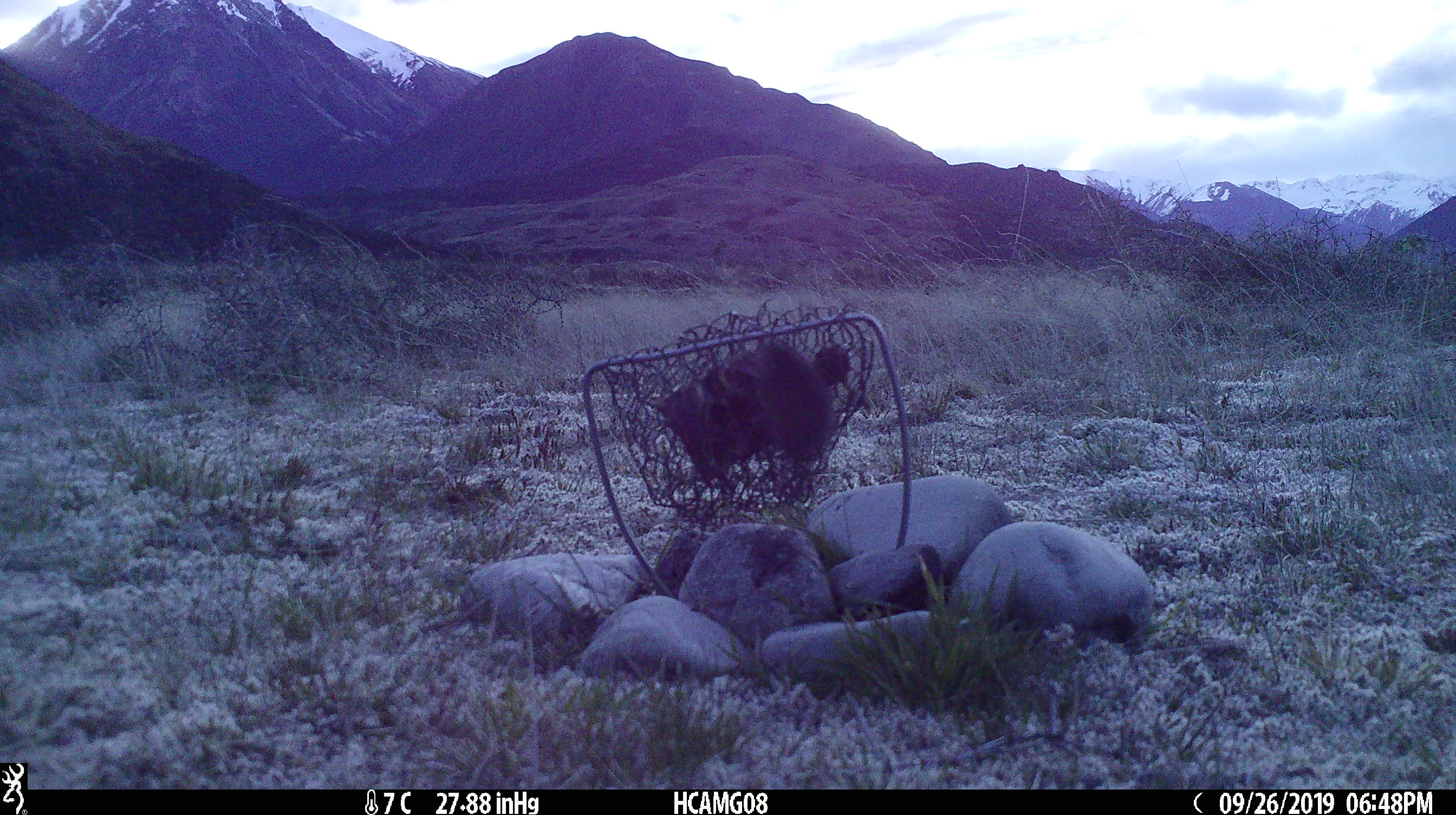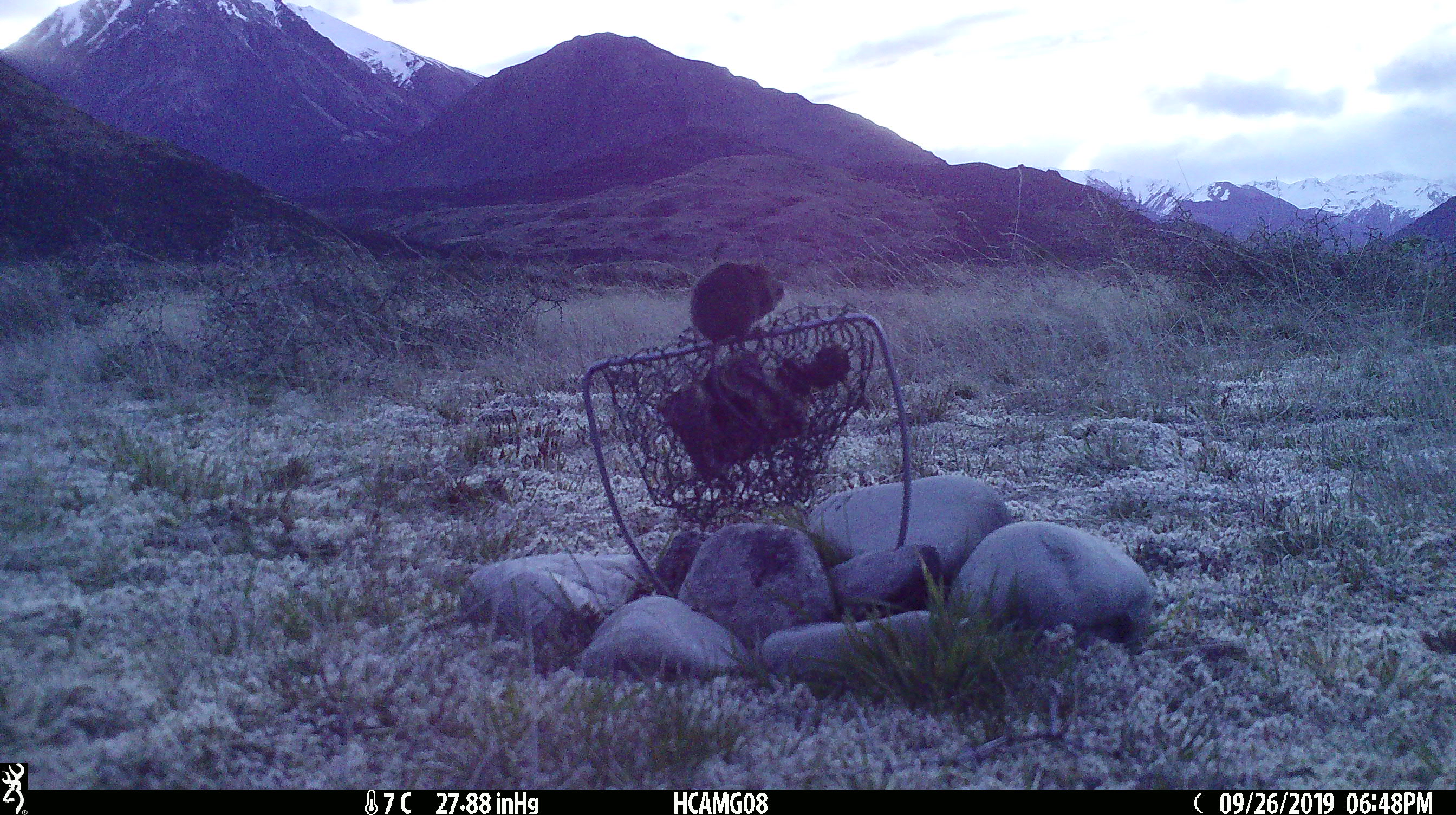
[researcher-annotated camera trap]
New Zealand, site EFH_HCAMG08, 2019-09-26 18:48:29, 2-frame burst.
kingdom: Animalia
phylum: Chordata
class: Mammalia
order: Rodentia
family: Muridae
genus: Mus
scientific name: Mus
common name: mouse